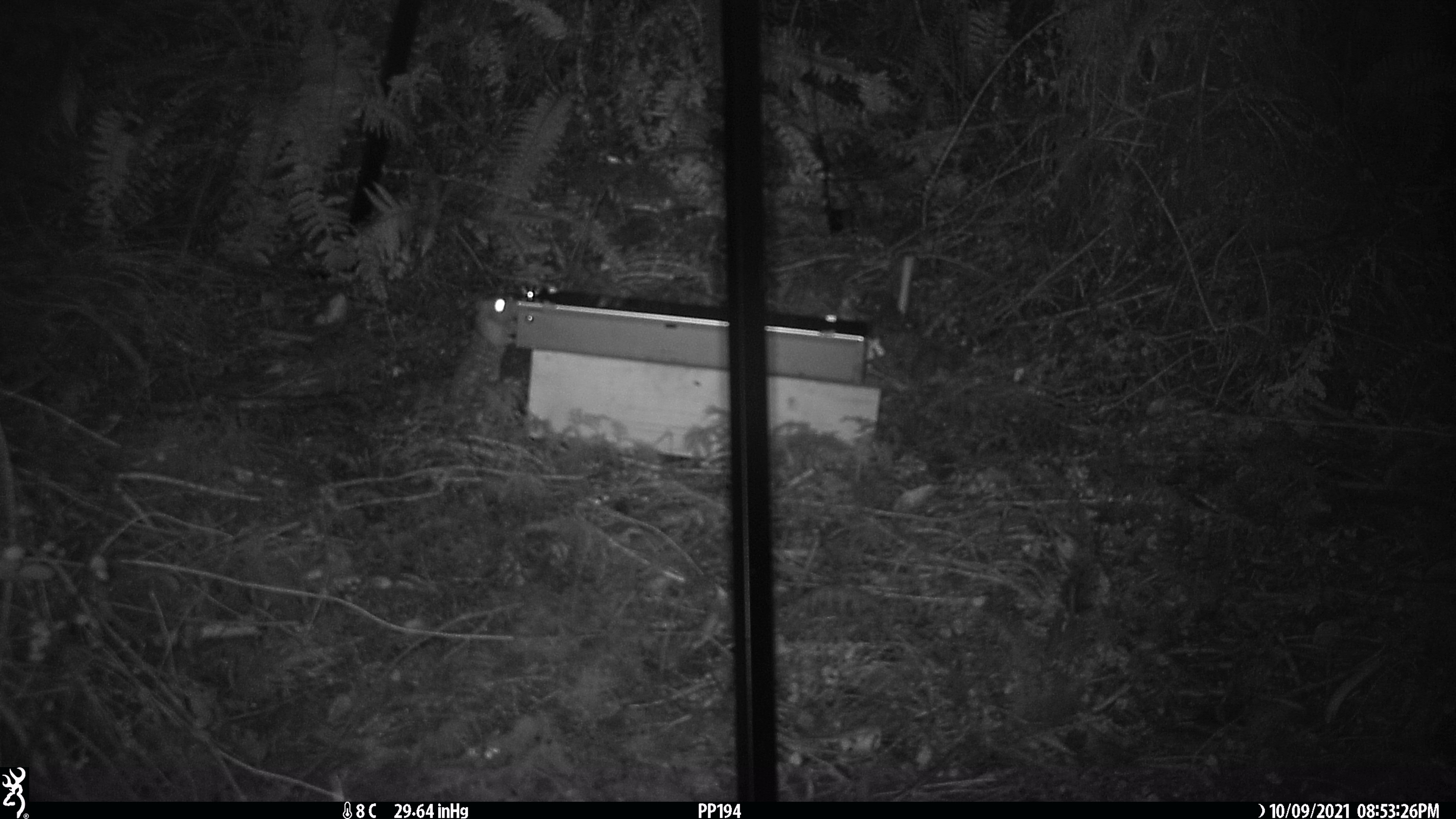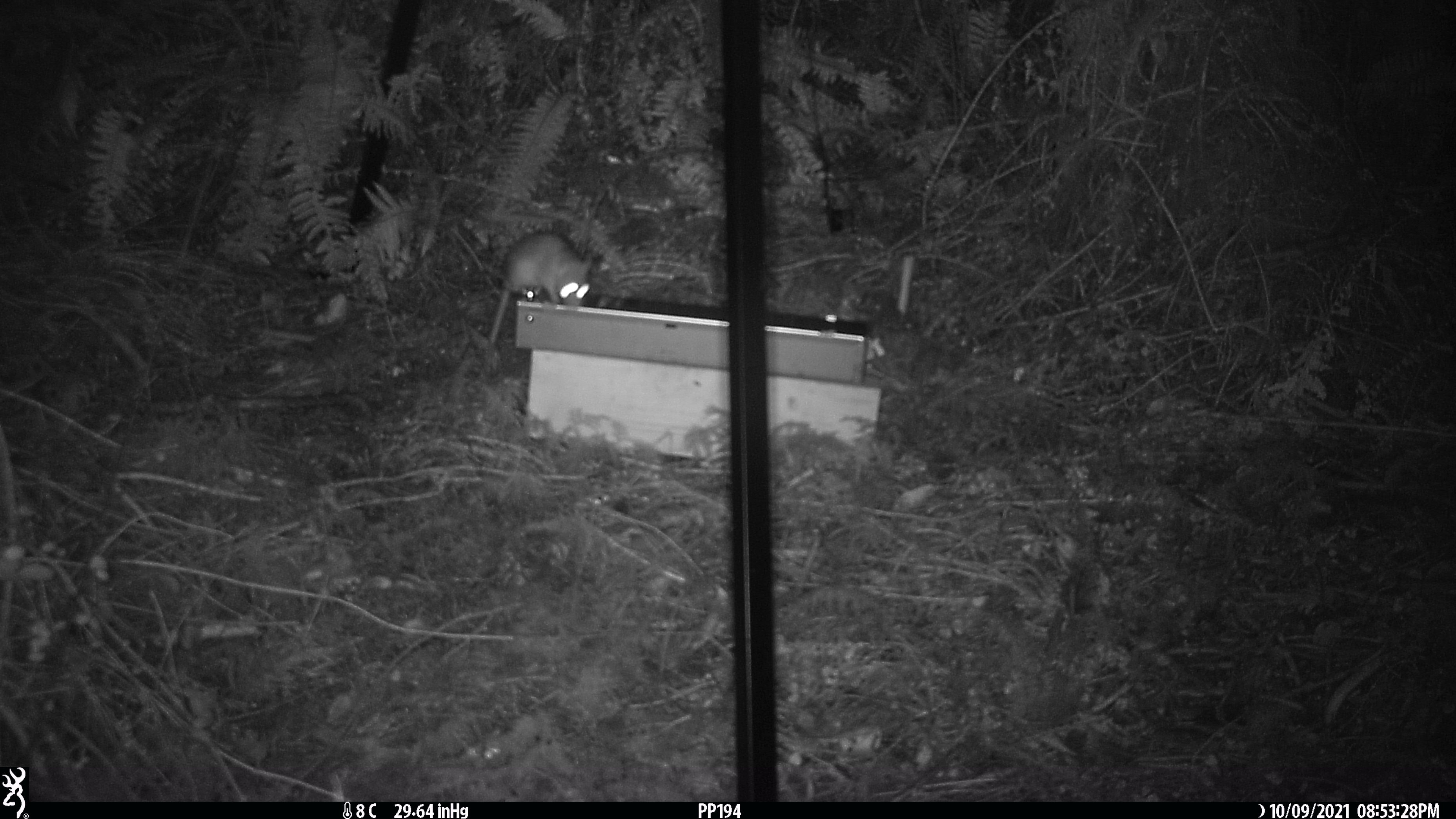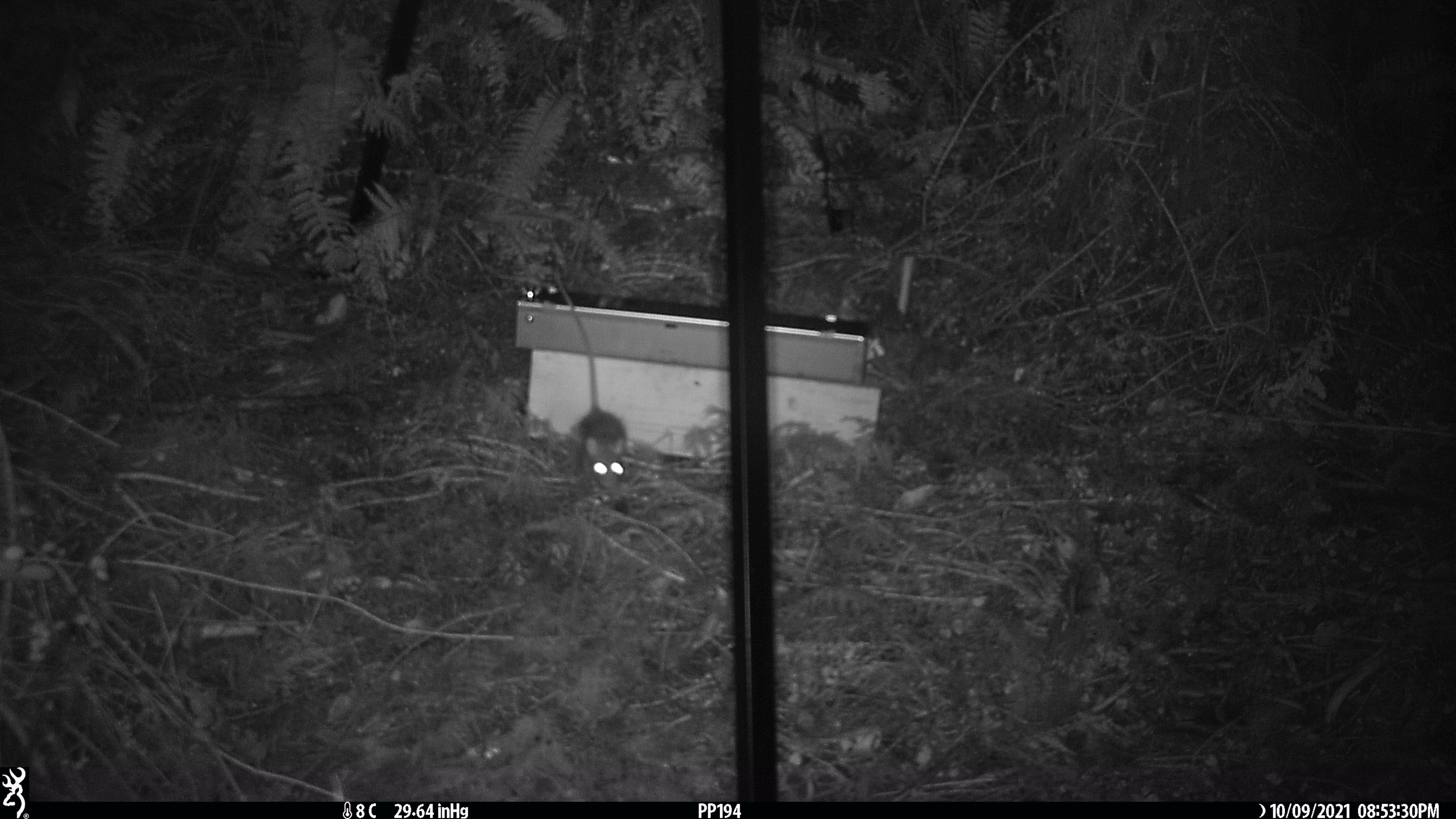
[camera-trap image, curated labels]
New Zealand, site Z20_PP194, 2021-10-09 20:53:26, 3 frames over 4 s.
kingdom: Animalia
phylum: Chordata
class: Mammalia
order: Rodentia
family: Muridae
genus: Rattus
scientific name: Rattus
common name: rat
Rat (Rattus).